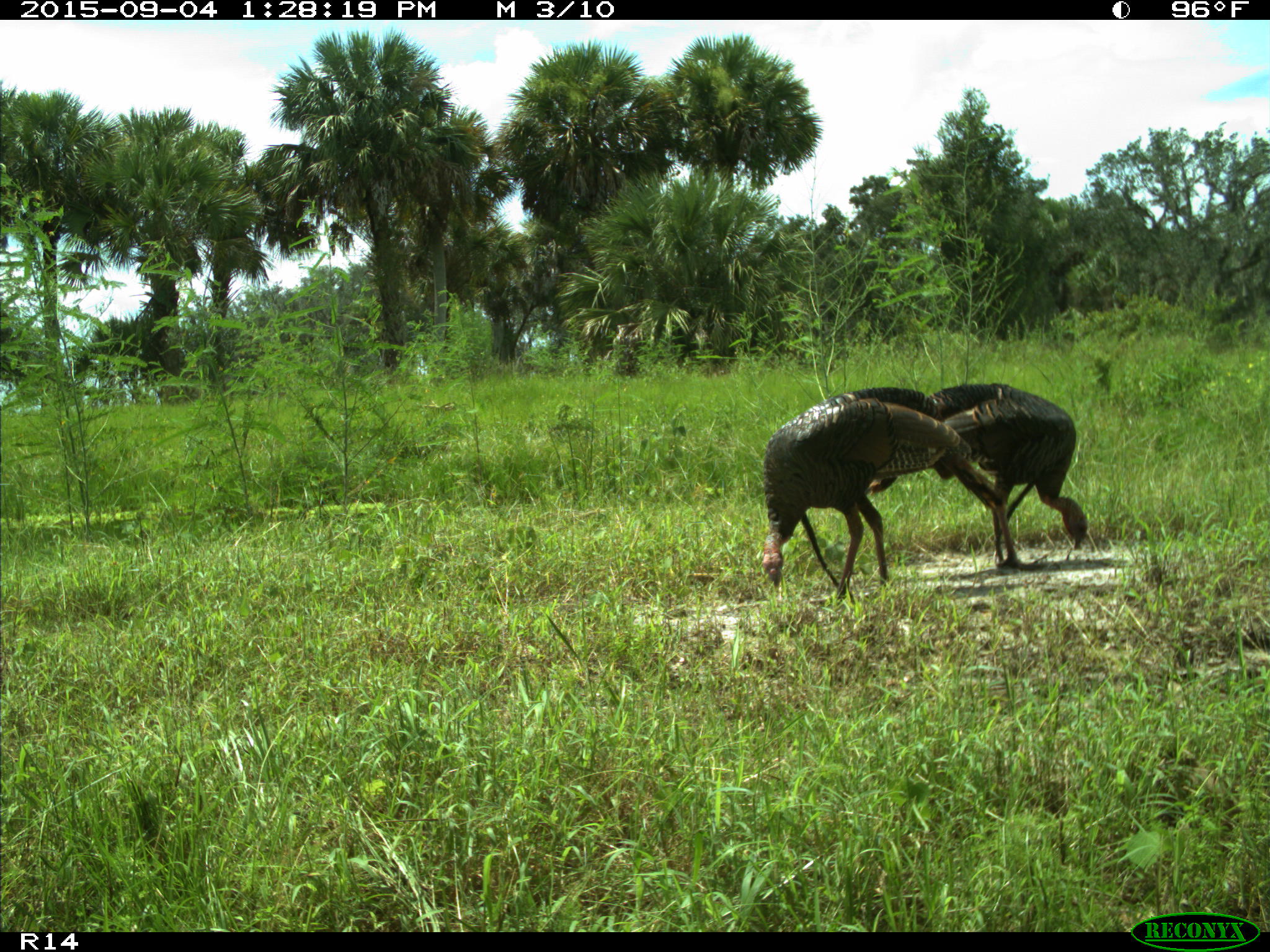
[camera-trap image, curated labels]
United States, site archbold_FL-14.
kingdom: Animalia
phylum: Chordata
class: Aves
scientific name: Aves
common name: birds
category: unidentified bird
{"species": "unidentified bird (birds) (Aves)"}